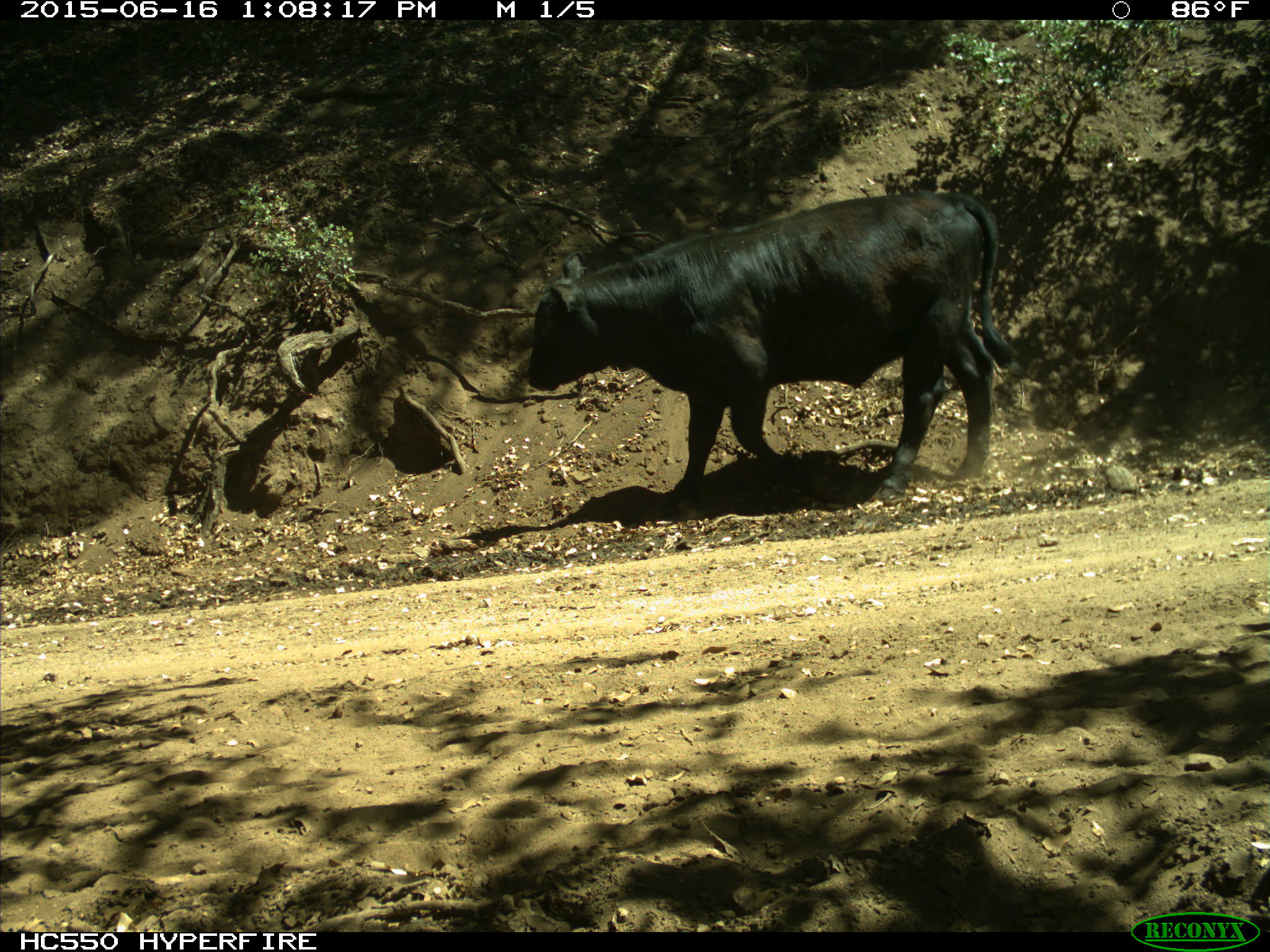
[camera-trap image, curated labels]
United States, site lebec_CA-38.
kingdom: Animalia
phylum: Chordata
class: Mammalia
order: Artiodactyla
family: Bovidae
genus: Bos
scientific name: Bos taurus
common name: domestic cow